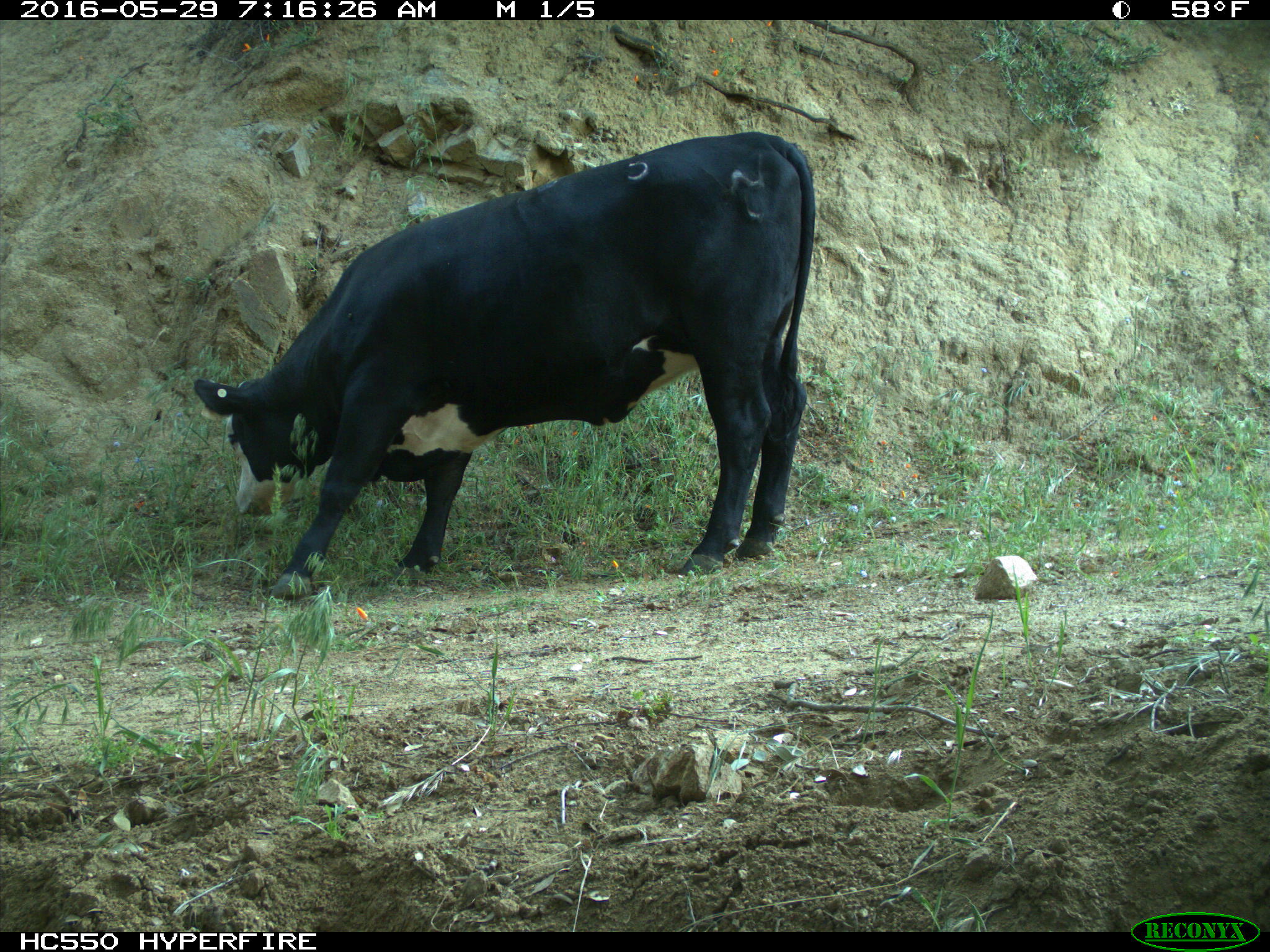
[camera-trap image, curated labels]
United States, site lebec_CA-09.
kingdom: Animalia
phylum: Chordata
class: Mammalia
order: Artiodactyla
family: Bovidae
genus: Bos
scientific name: Bos taurus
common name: domestic cow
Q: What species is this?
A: Bos taurus (domestic cow).